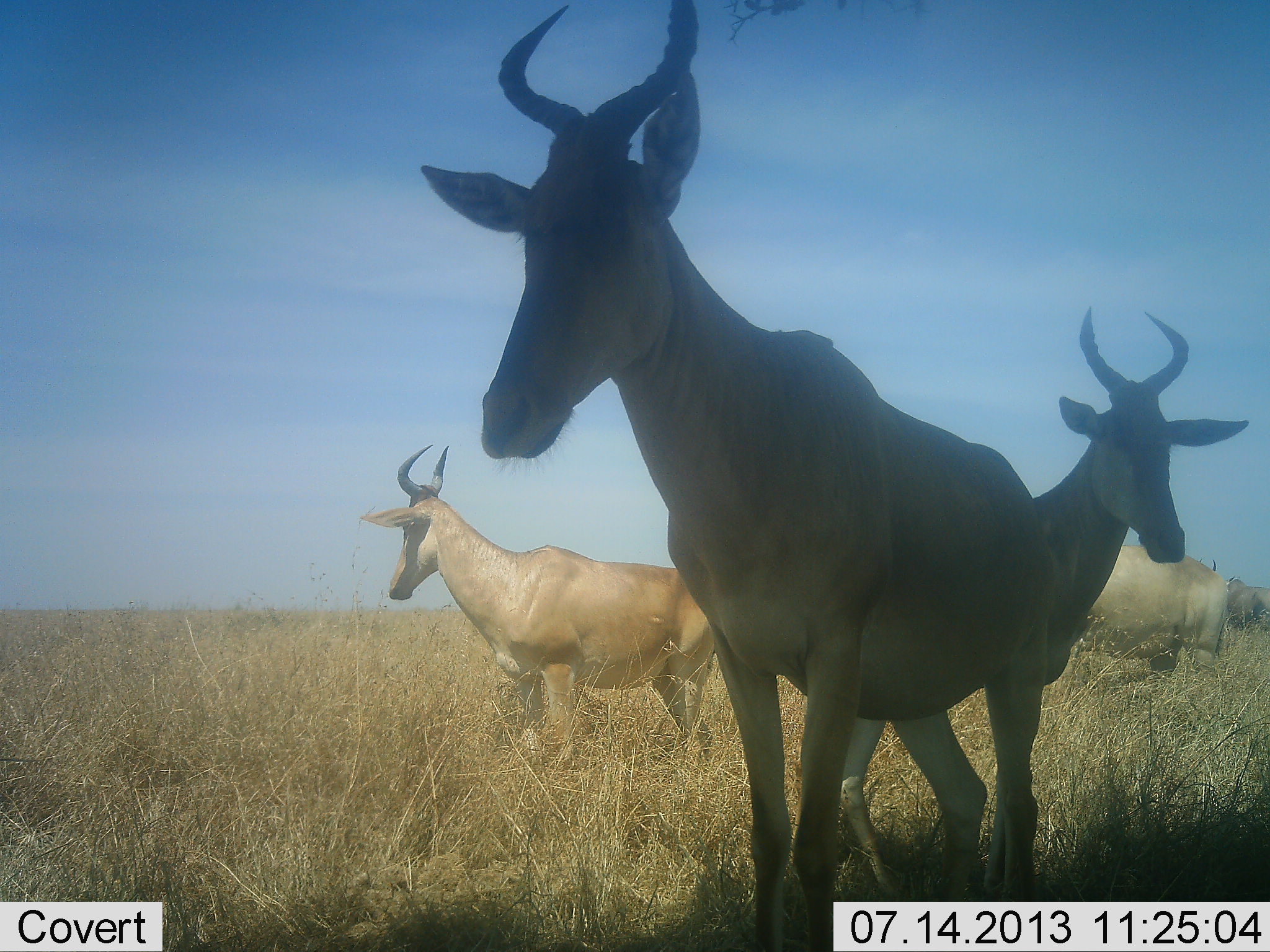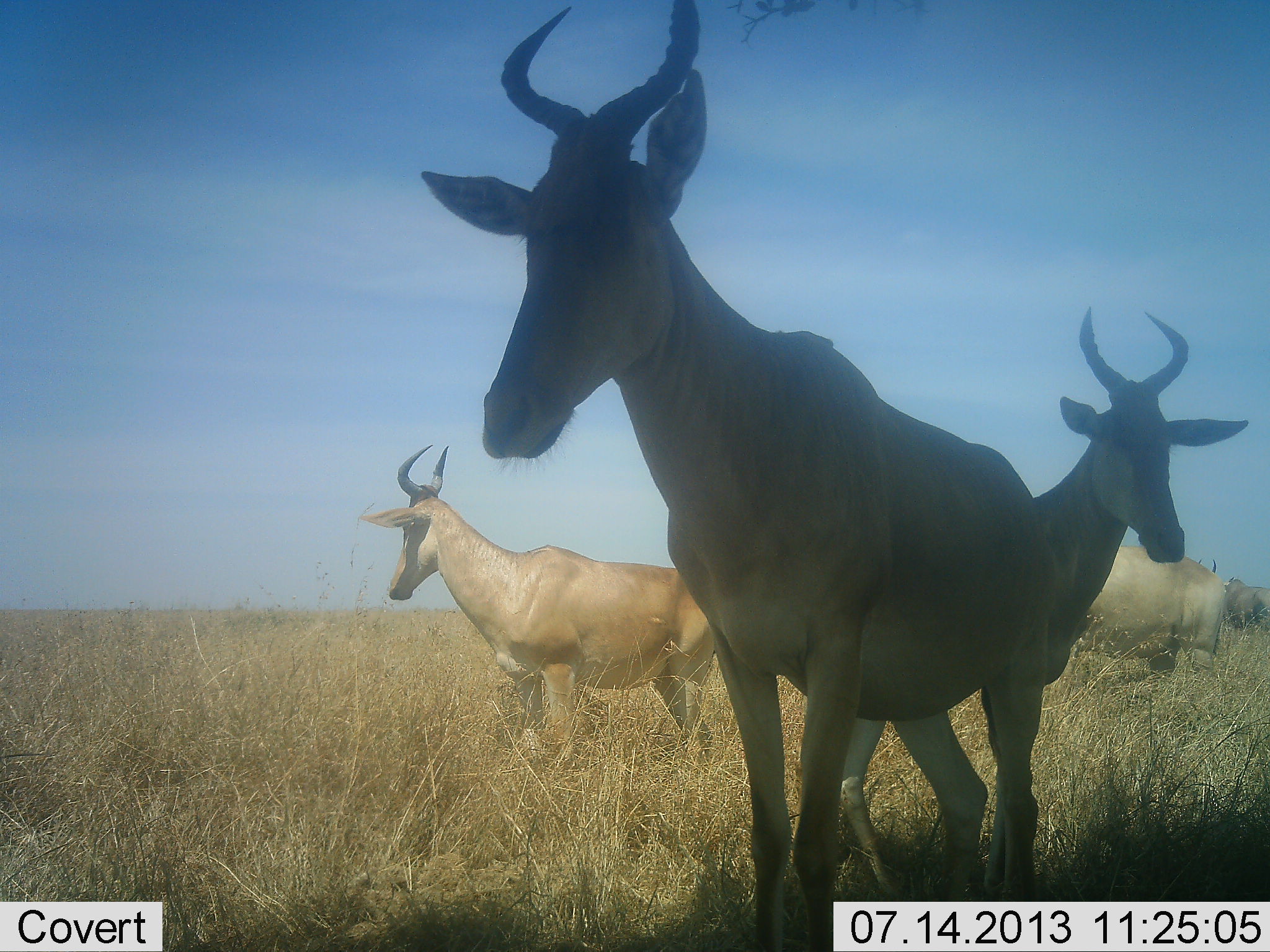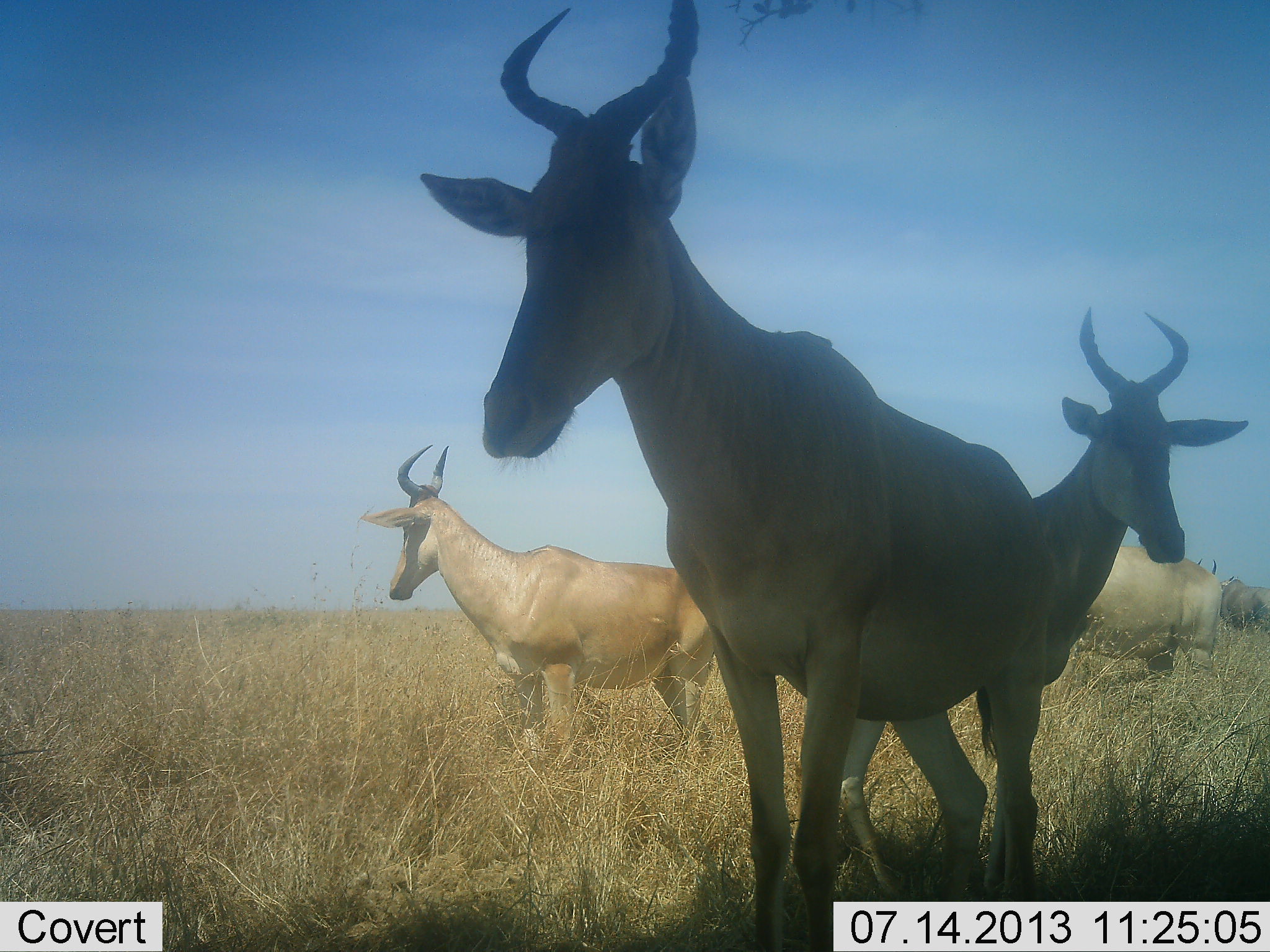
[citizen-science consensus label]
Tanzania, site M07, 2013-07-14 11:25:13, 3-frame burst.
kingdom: Animalia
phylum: Chordata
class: Mammalia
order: Artiodactyla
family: Bovidae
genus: Alcelaphus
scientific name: Alcelaphus buselaphus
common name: hartebeest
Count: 5.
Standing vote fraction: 96%.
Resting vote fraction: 0%.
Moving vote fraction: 4%.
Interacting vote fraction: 0%.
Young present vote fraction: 0%.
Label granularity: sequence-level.